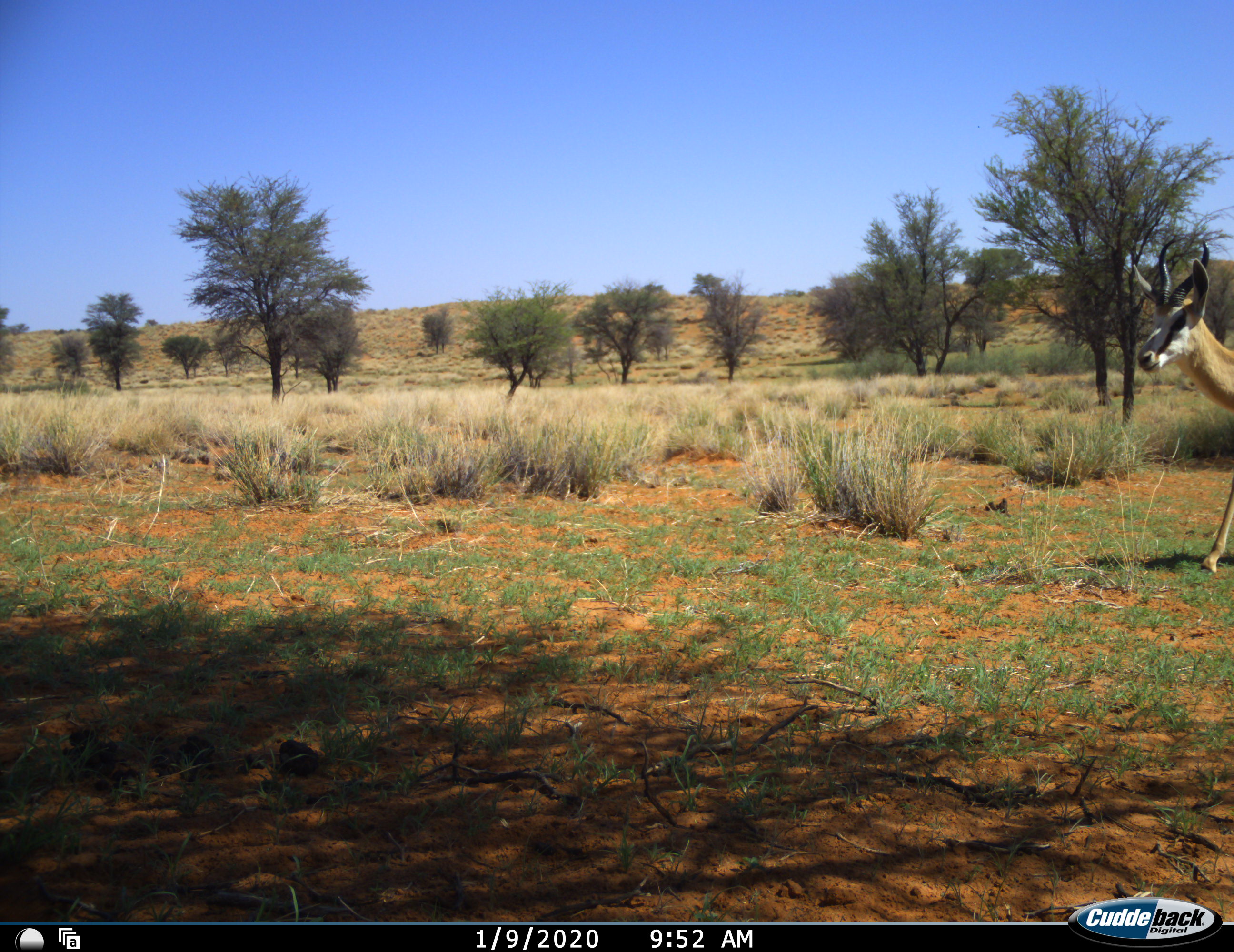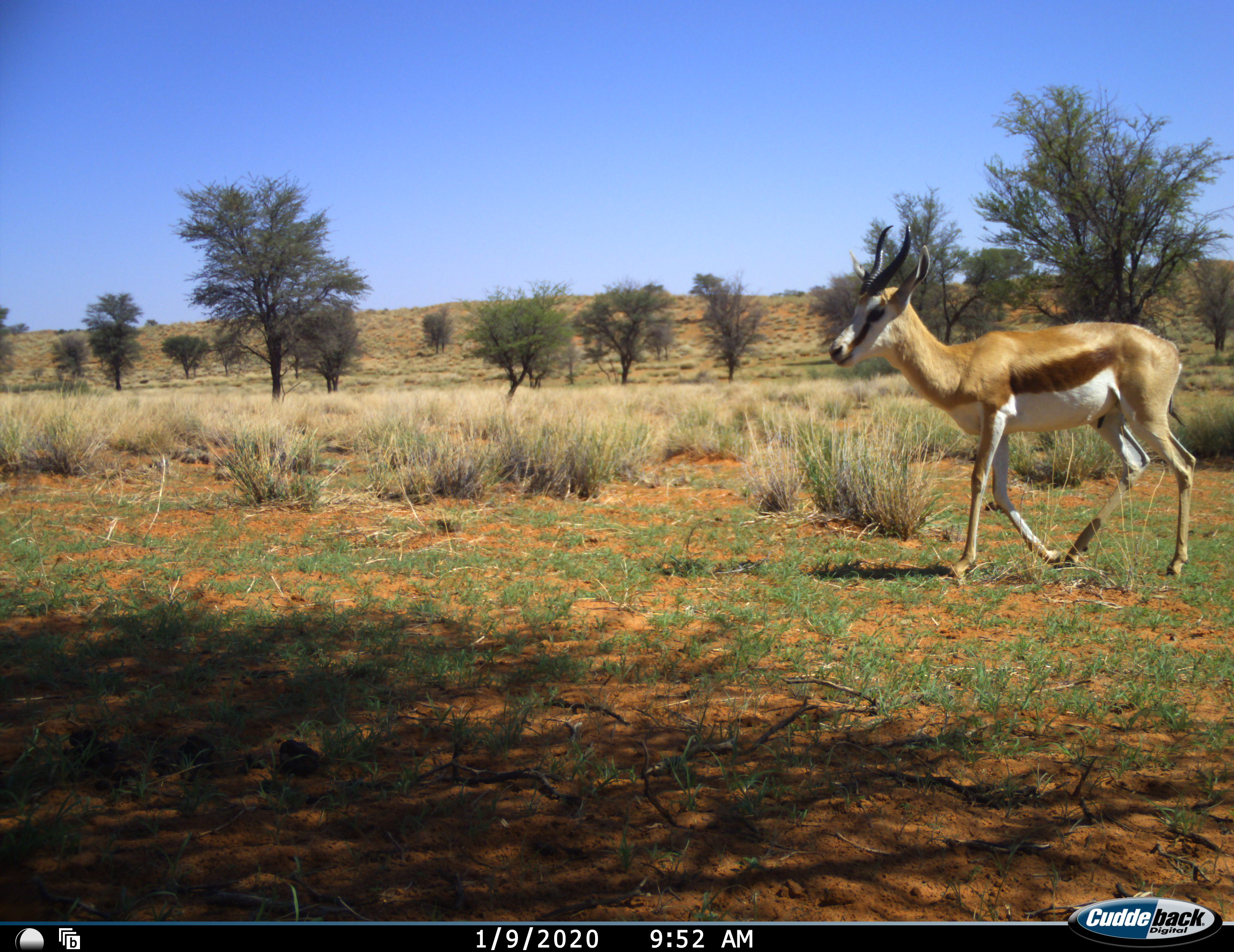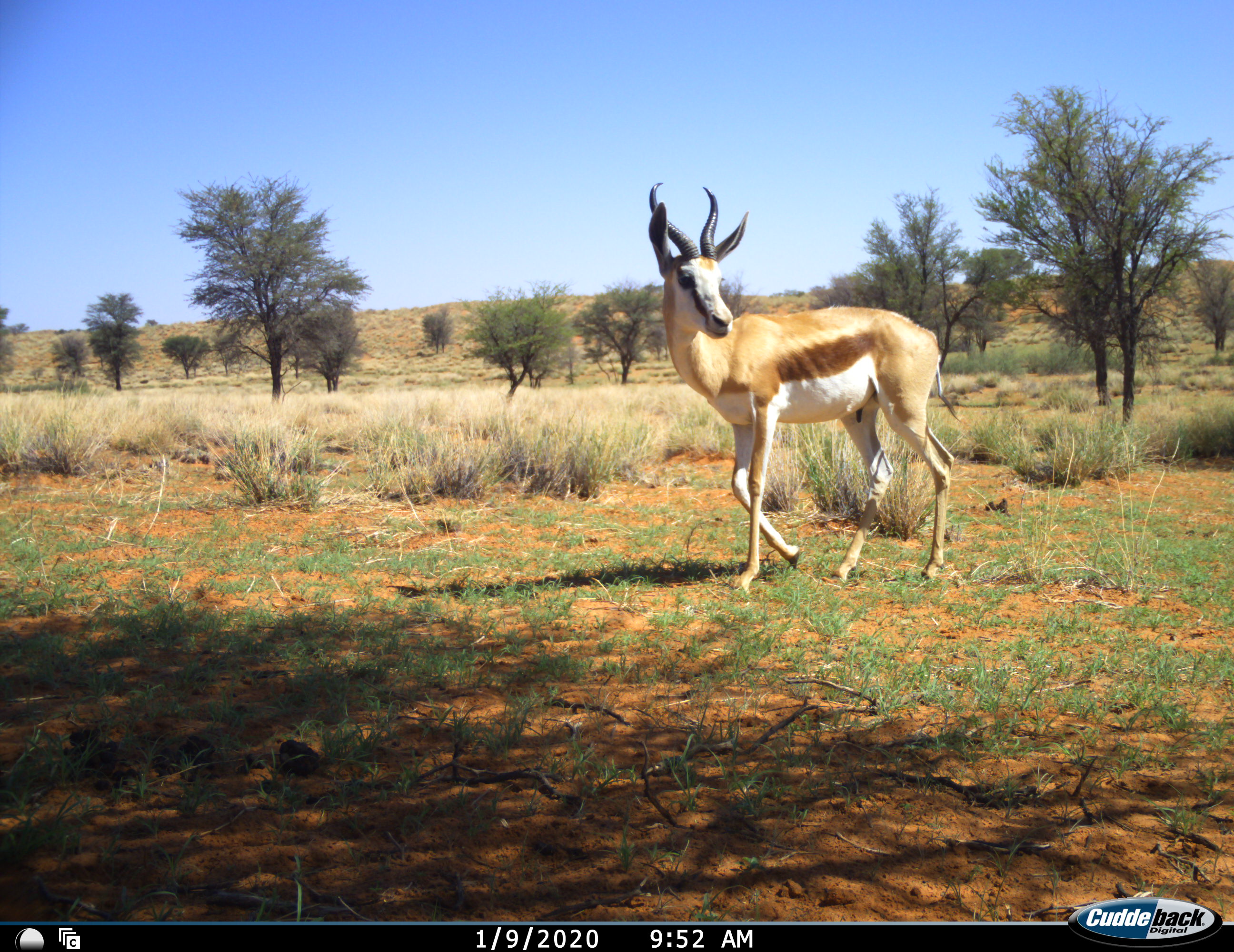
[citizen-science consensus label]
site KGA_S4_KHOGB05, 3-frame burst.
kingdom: Animalia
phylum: Chordata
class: Mammalia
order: Artiodactyla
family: Bovidae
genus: Antidorcas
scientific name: Antidorcas marsupialis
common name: springbok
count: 1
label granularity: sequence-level